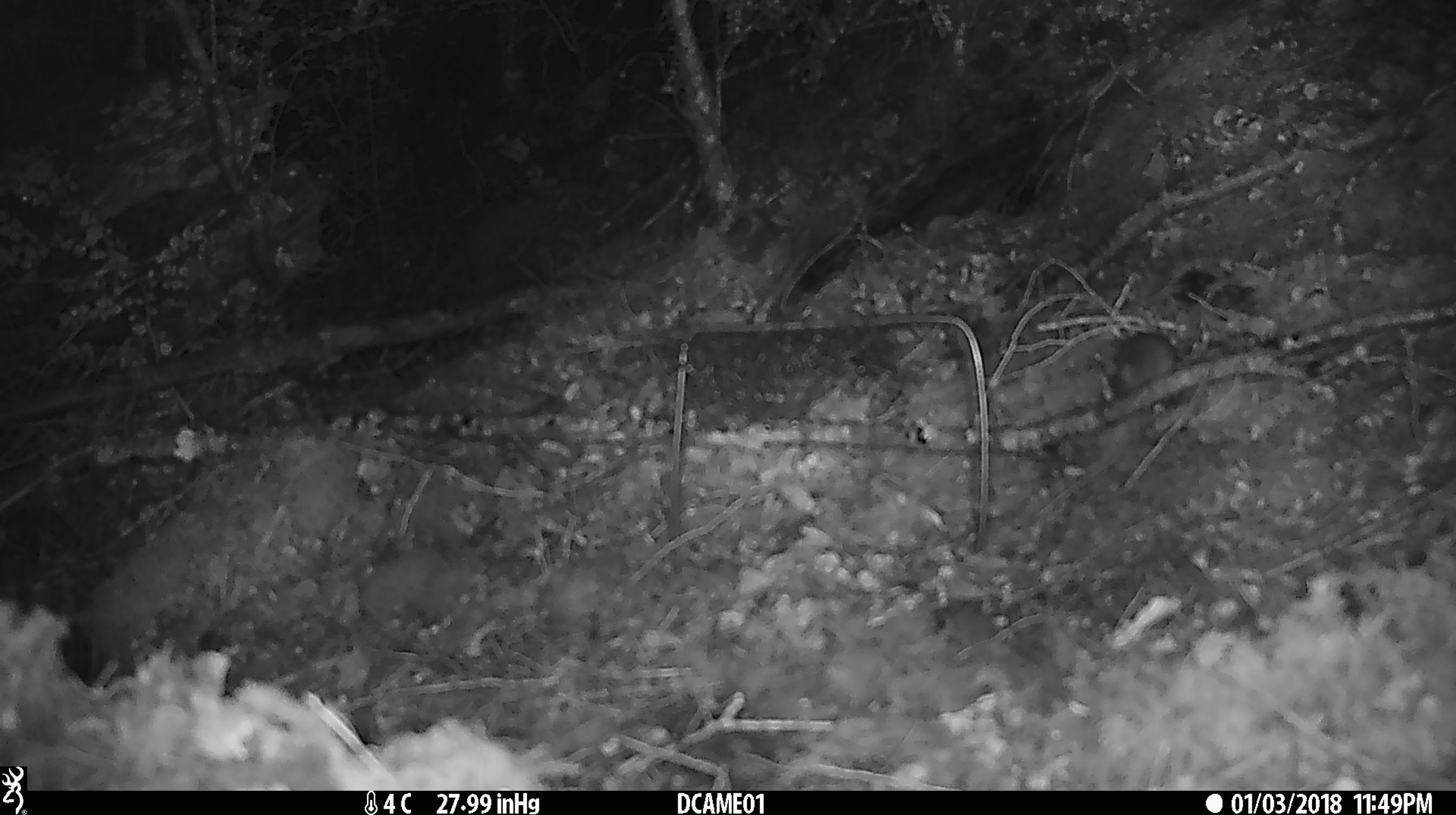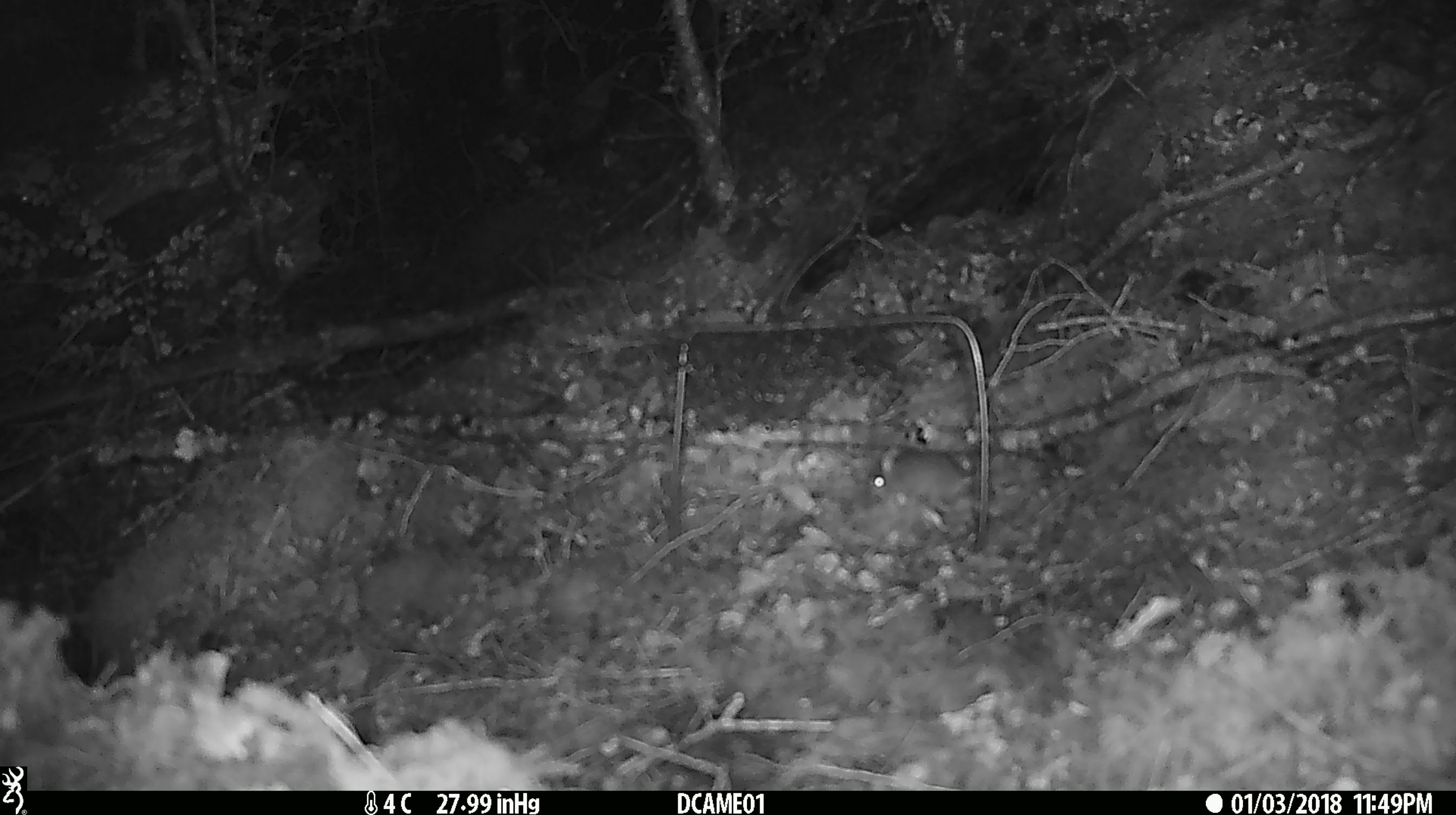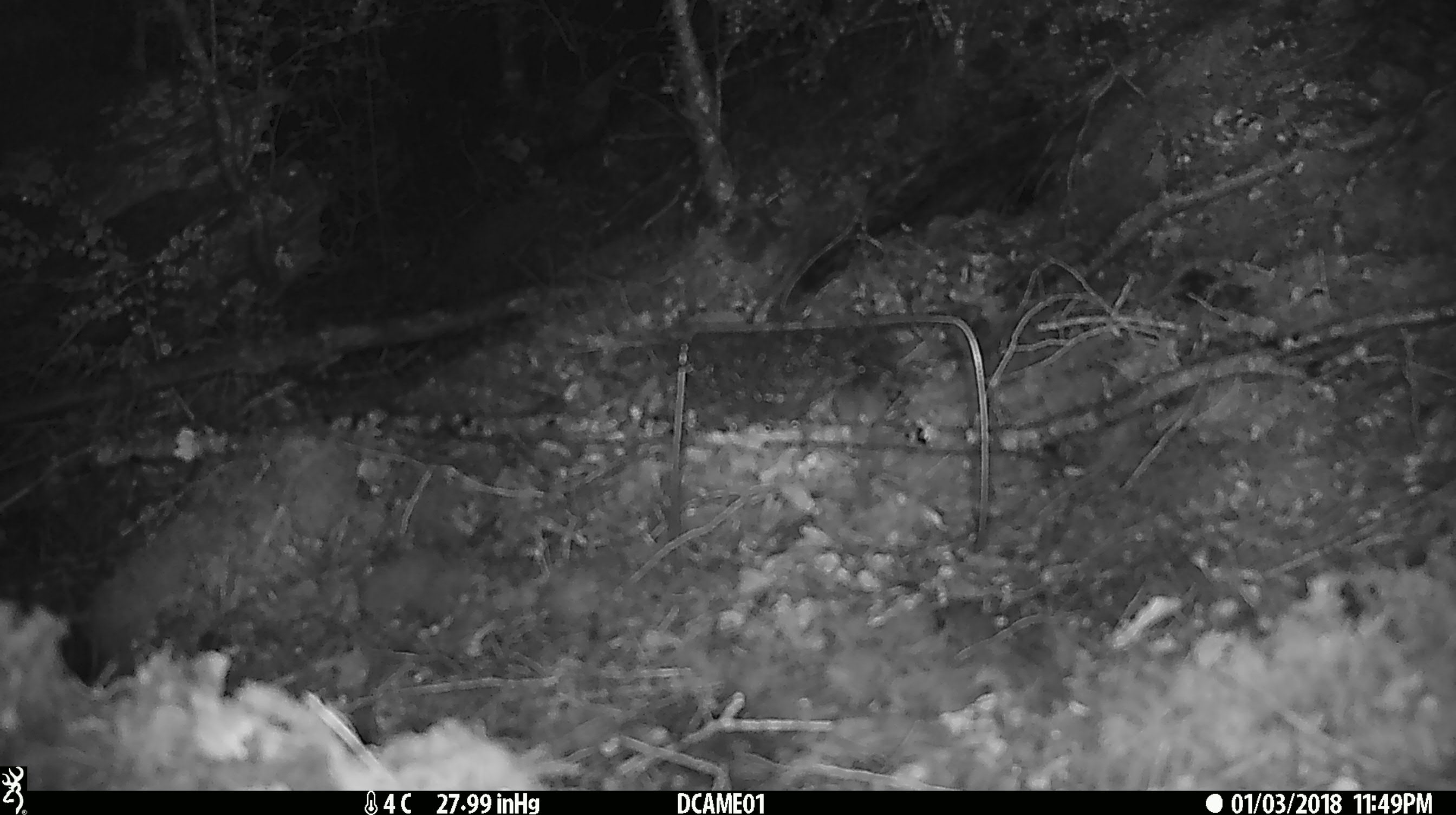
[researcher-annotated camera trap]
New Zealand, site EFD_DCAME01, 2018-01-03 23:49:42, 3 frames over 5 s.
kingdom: Animalia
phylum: Chordata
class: Mammalia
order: Rodentia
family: Muridae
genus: Mus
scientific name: Mus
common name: mouse